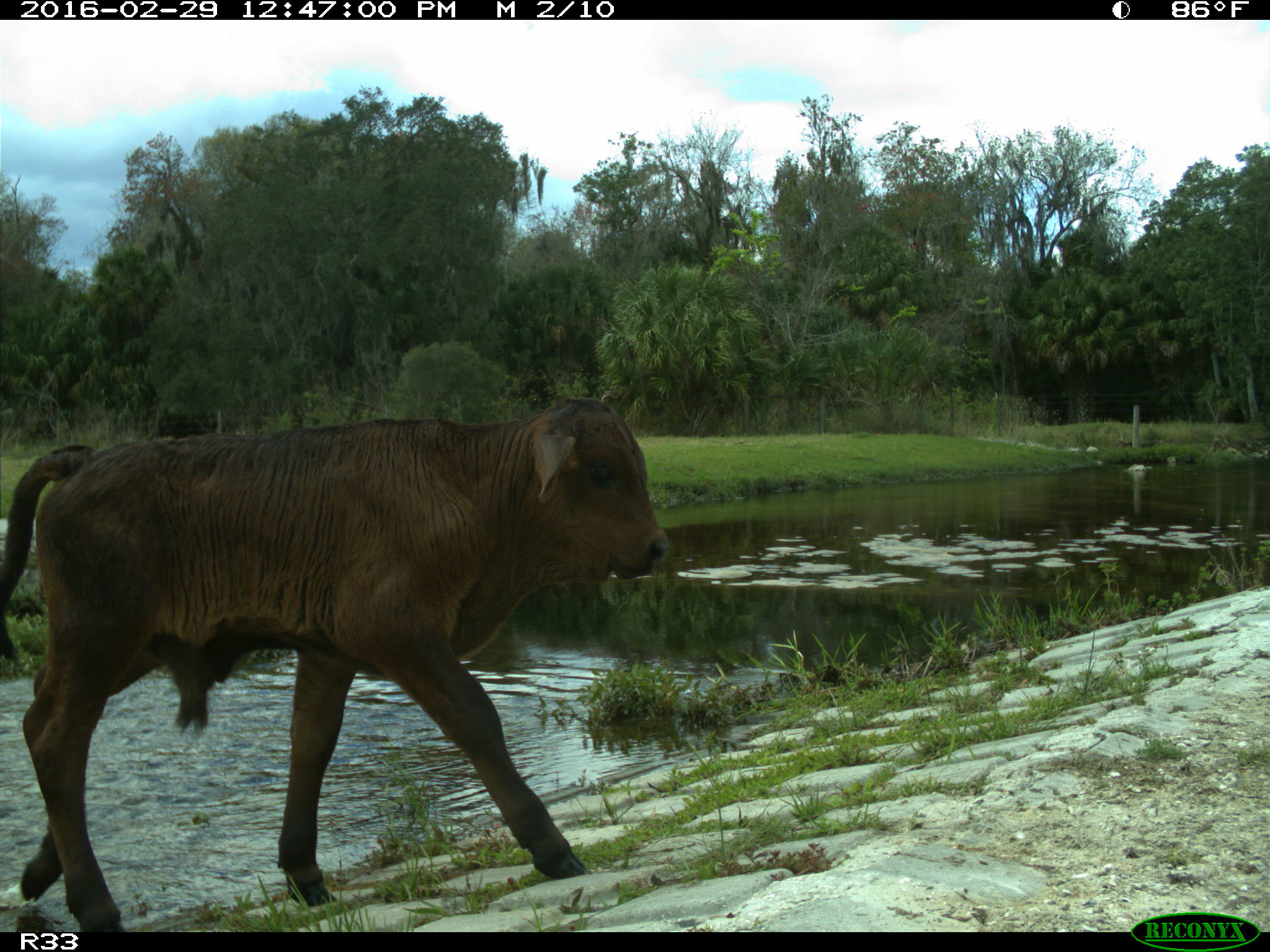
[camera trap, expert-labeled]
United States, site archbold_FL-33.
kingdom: Animalia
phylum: Chordata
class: Mammalia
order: Artiodactyla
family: Bovidae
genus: Bos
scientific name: Bos taurus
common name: domestic cow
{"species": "Bos taurus (domestic cow)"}